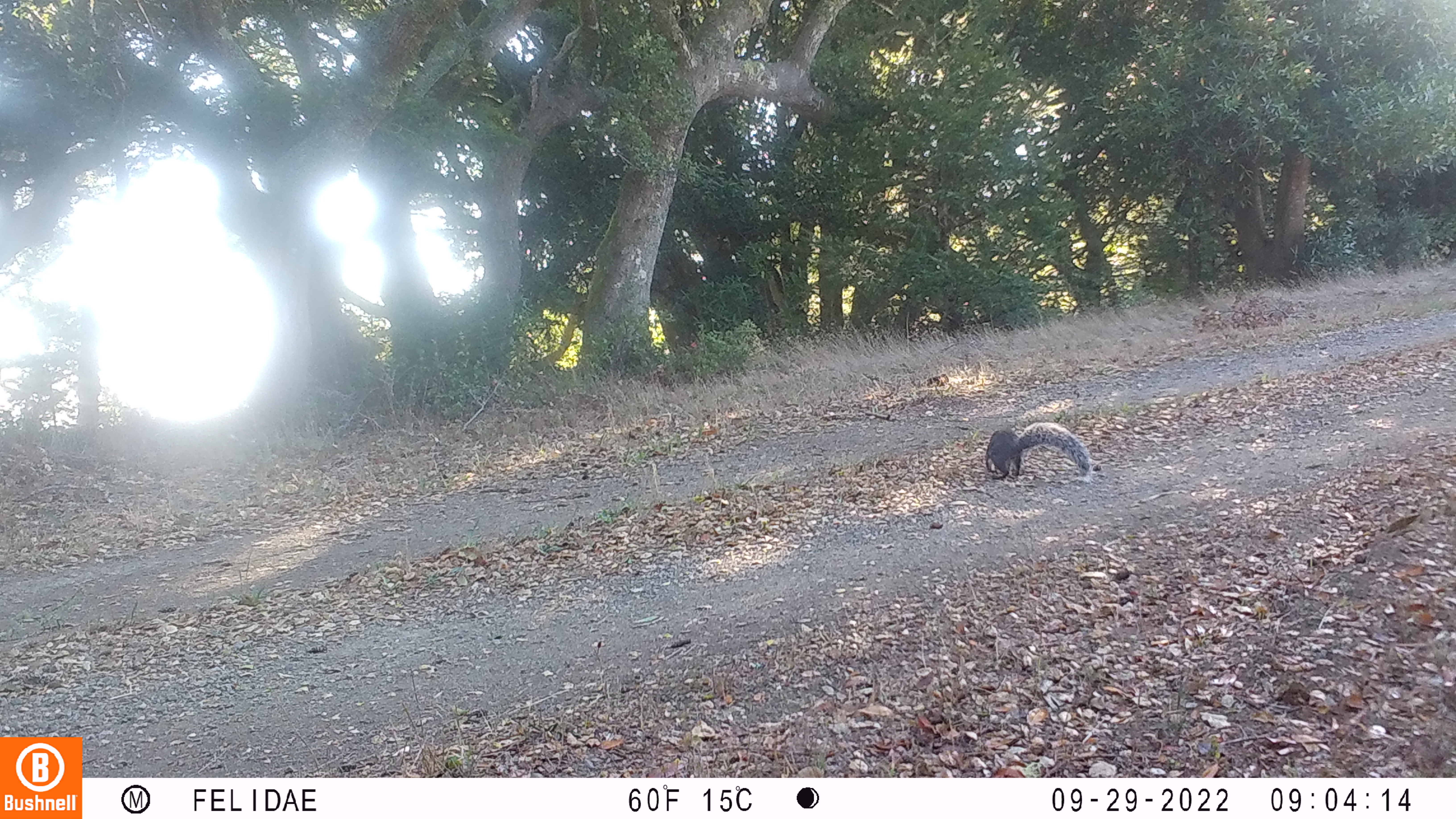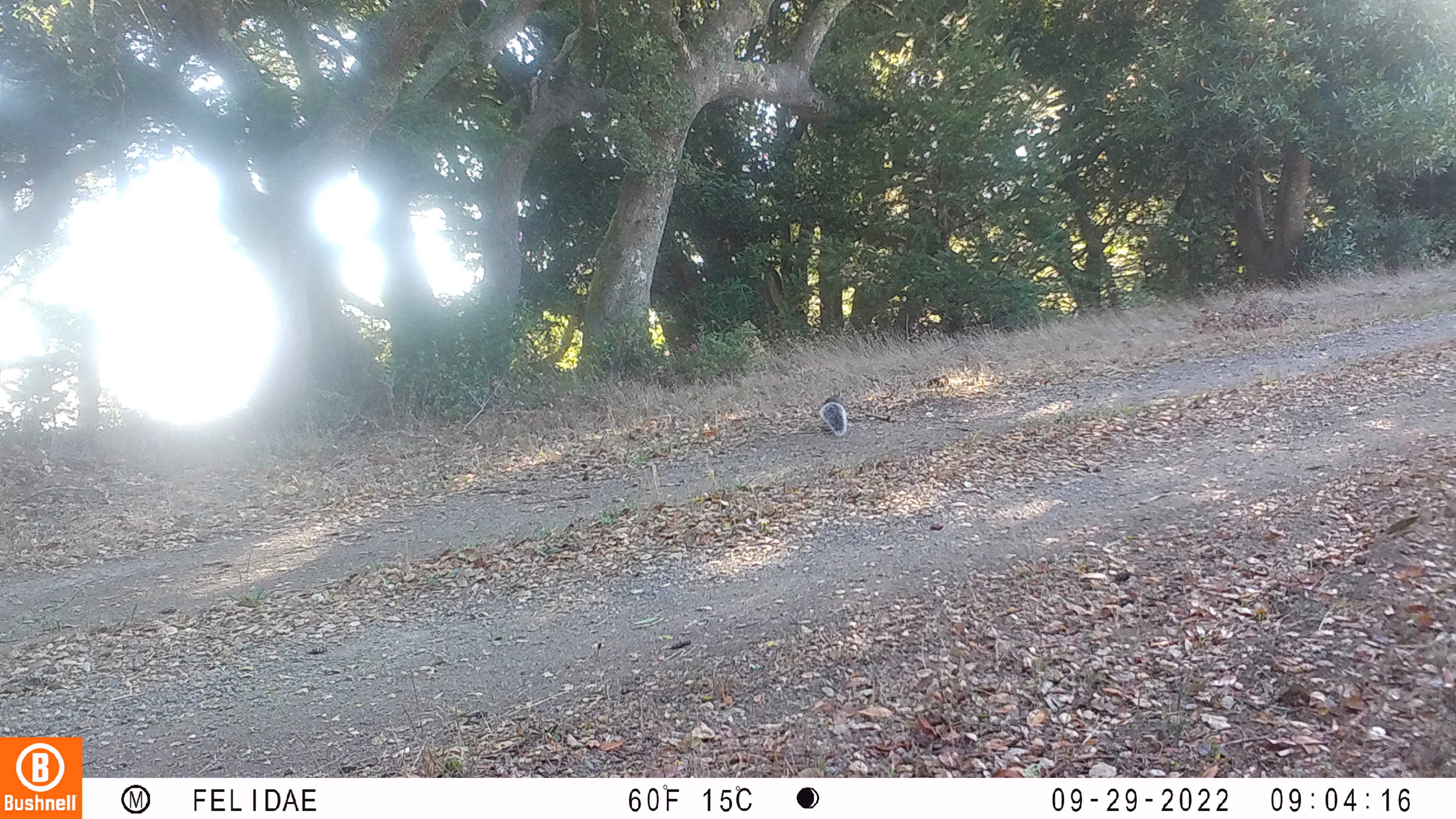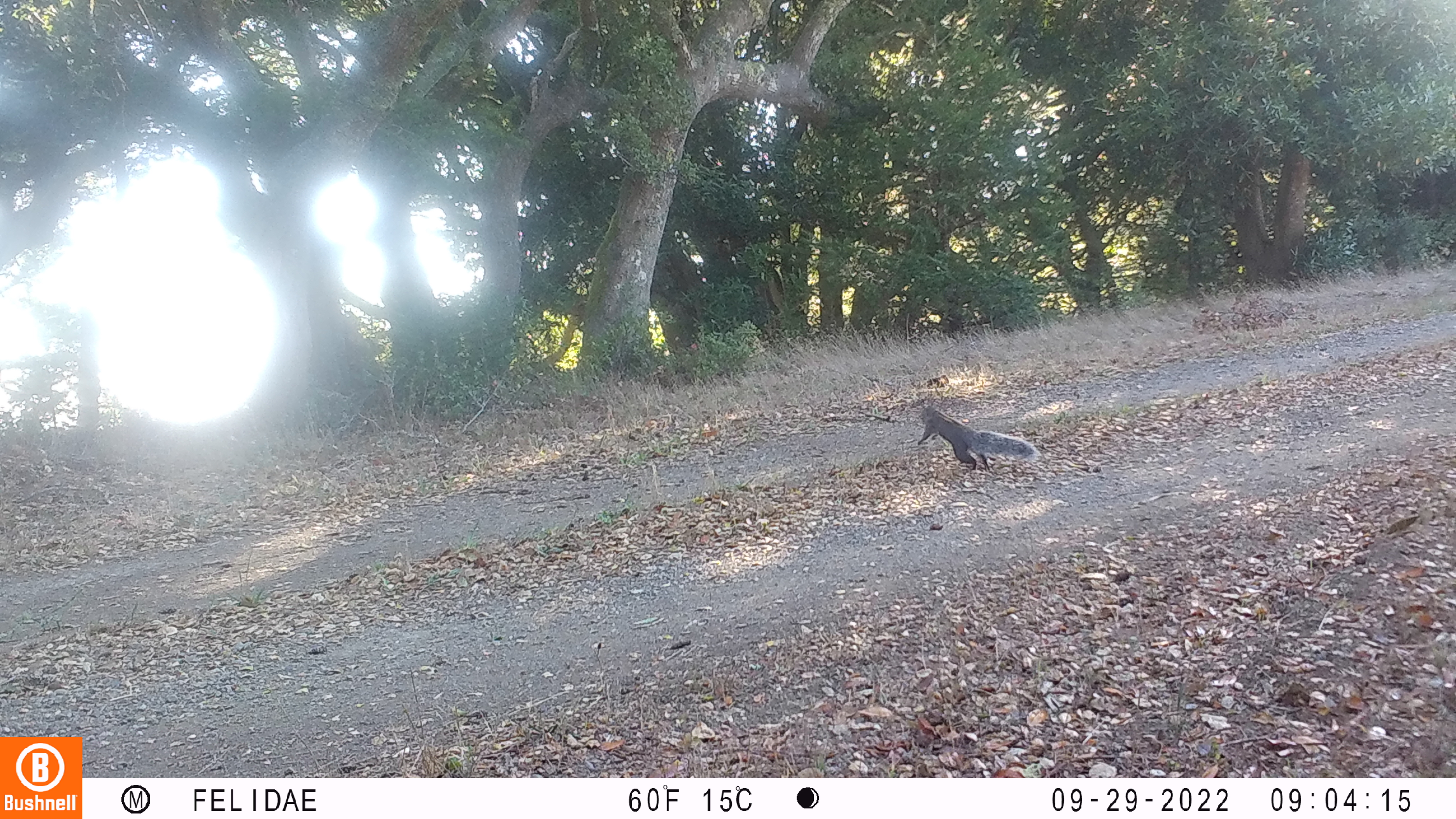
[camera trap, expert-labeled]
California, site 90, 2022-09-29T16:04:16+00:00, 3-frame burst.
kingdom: Animalia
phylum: Chordata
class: Mammalia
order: Rodentia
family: Sciuridae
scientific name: Sciuridae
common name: squirrel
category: unknown squirrel